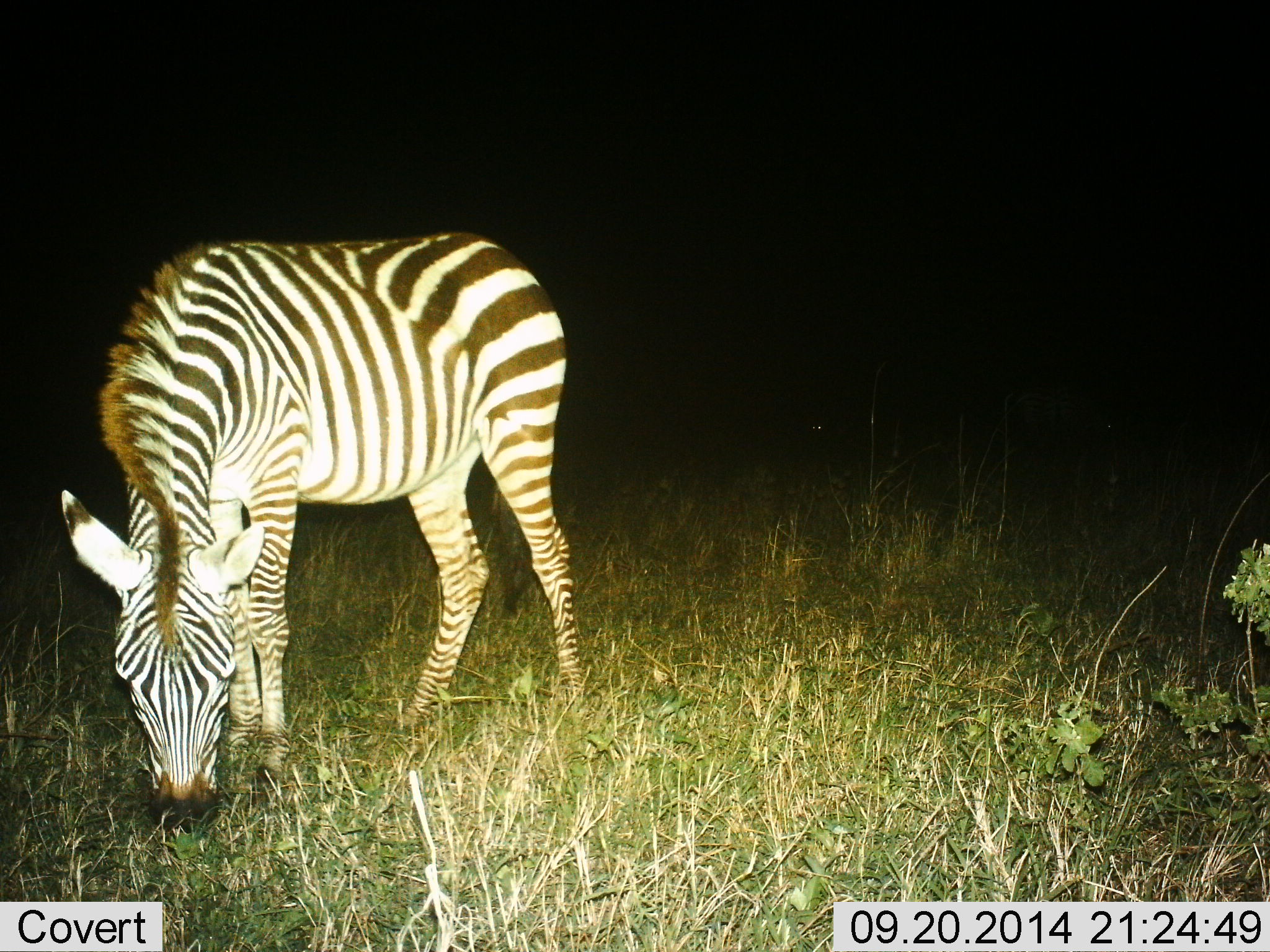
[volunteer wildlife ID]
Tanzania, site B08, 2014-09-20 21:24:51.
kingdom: Animalia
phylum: Chordata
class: Mammalia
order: Perissodactyla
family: Equidae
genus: Equus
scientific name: Equus quagga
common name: plains zebra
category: zebra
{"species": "zebra (plains zebra) (Equus quagga)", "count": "1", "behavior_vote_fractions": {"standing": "20%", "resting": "0%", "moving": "0%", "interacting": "0%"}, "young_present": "0%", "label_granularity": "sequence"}